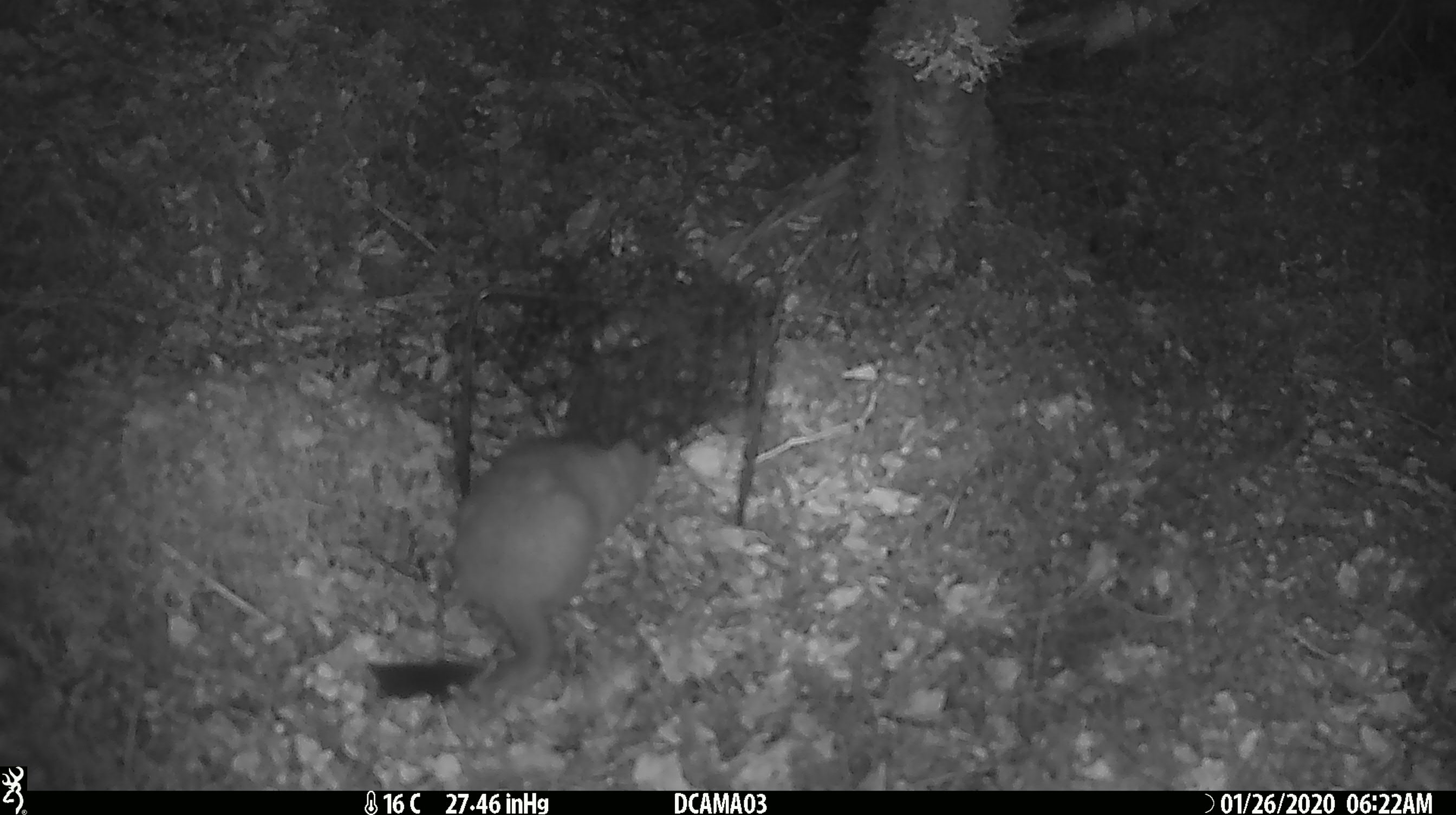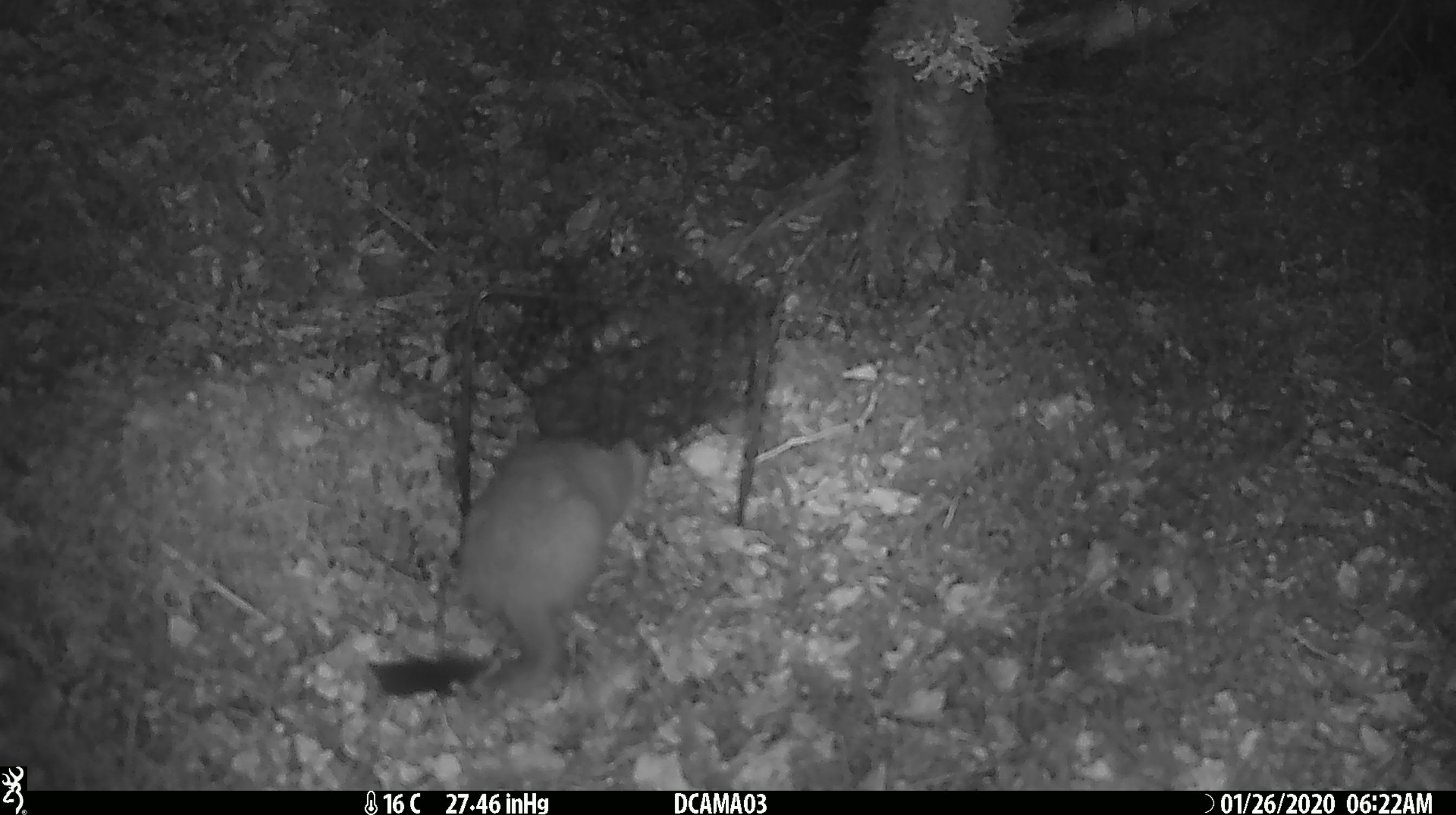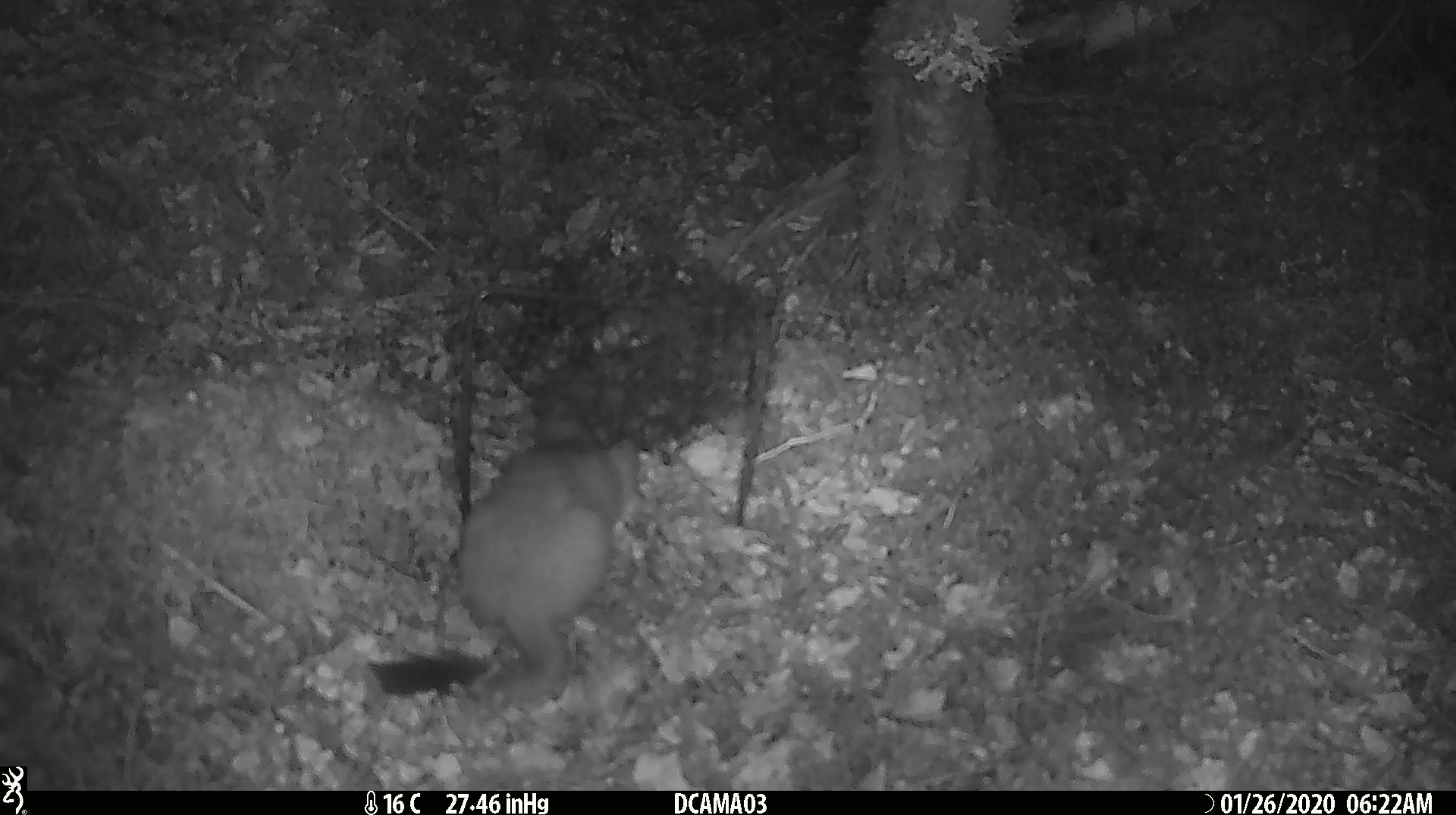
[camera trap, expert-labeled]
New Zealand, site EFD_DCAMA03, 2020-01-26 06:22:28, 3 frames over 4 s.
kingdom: Animalia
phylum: Chordata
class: Mammalia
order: Carnivora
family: Mustelidae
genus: Mustela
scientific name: Mustela erminea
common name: stoat